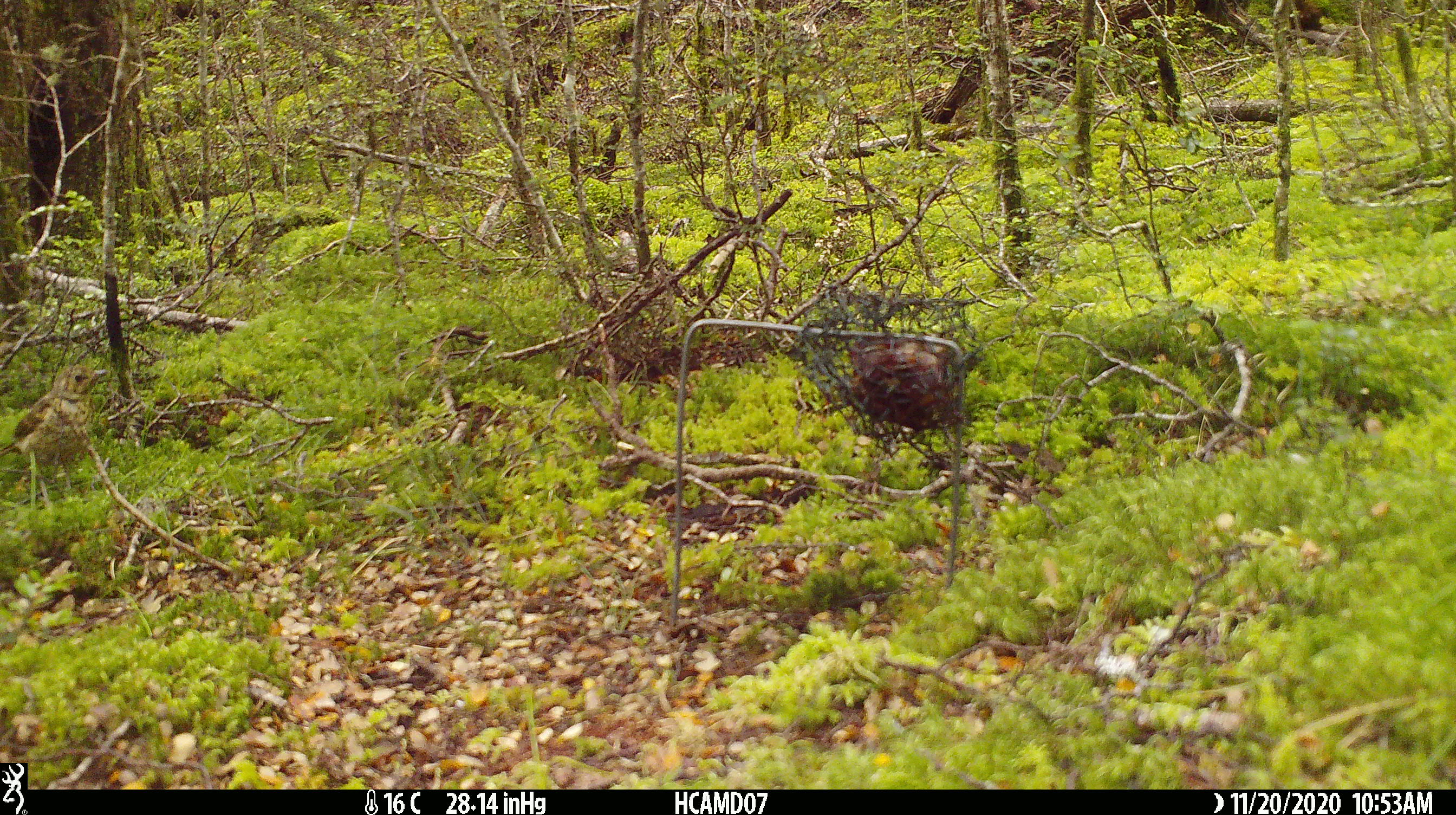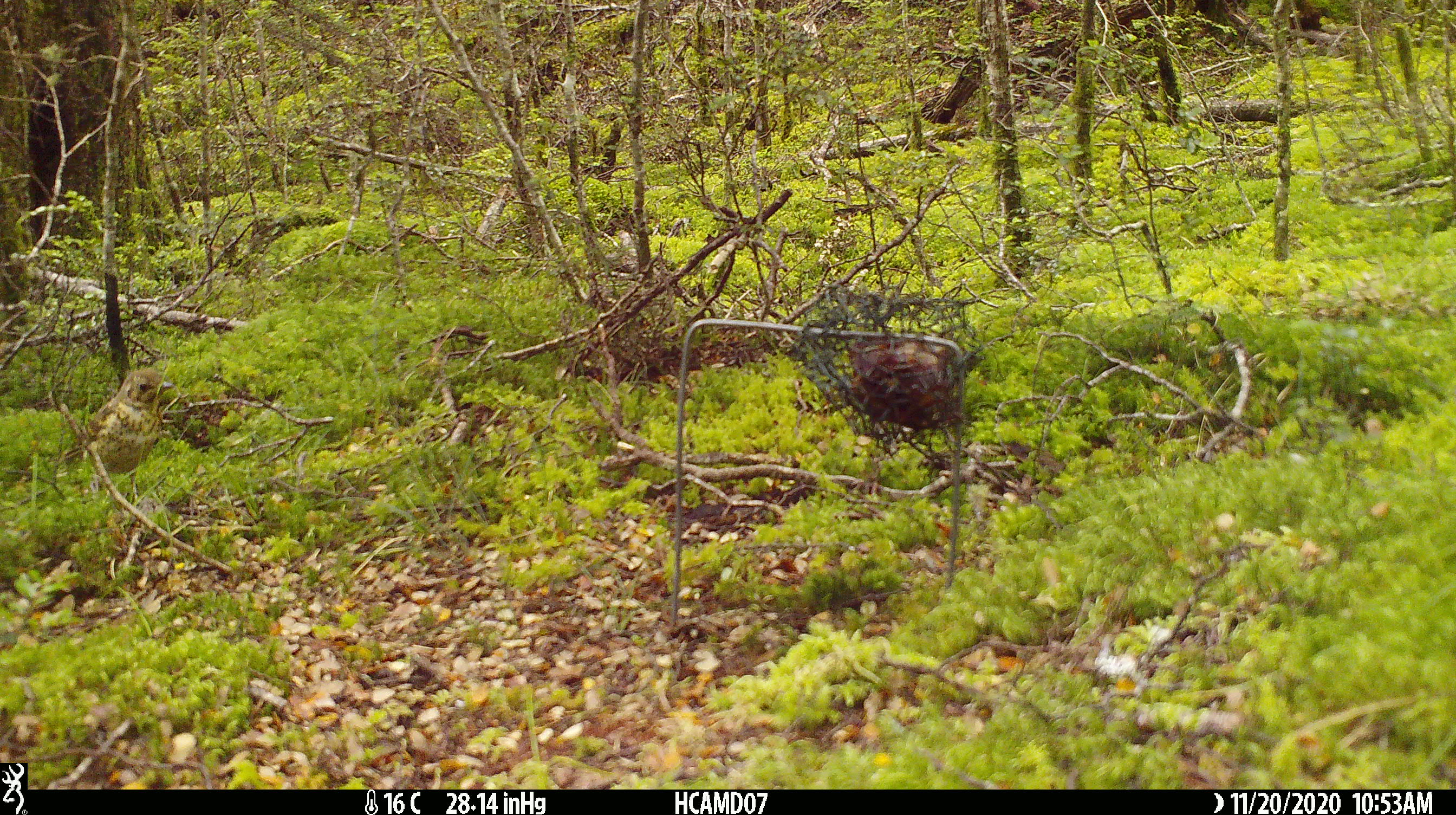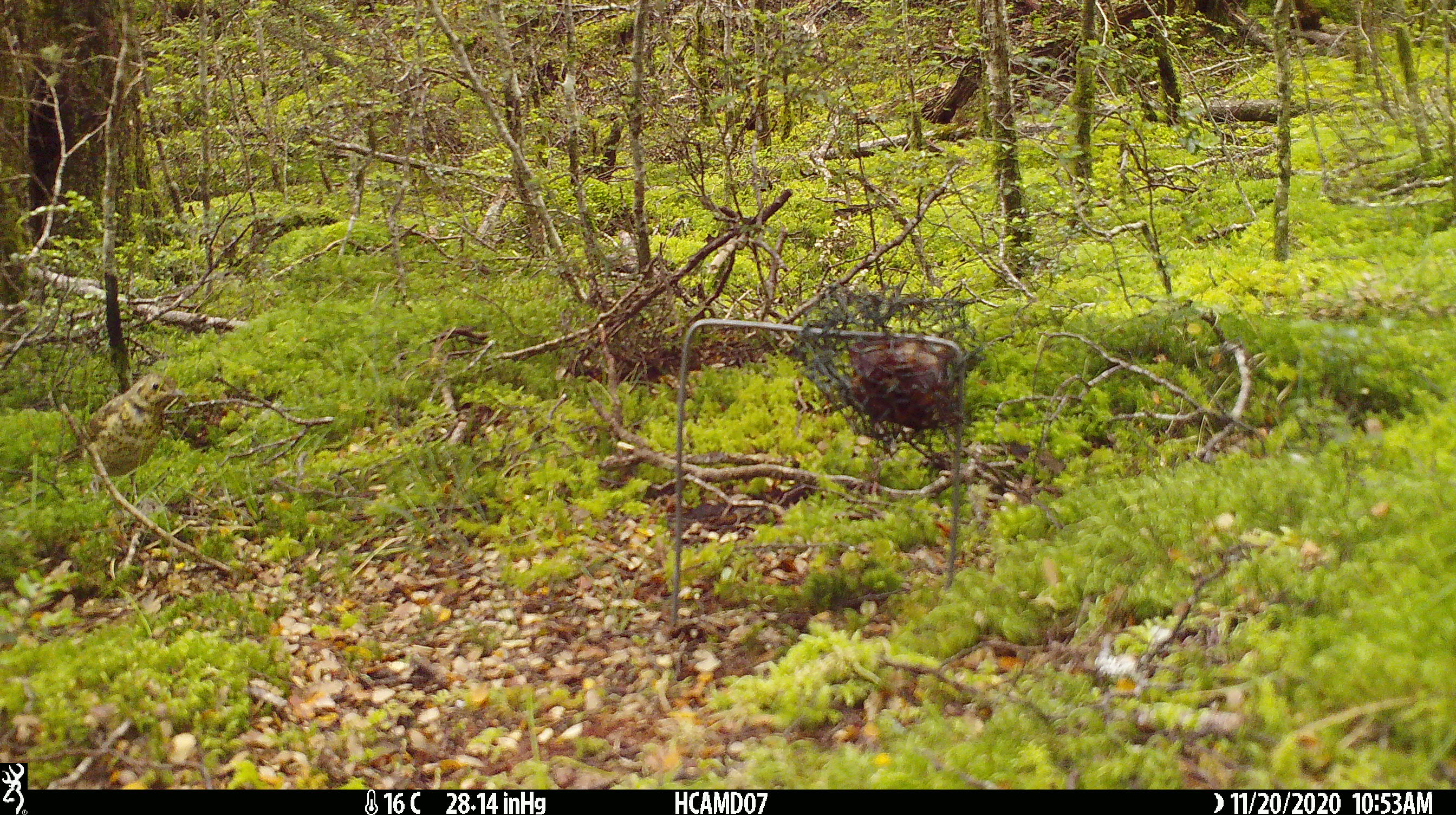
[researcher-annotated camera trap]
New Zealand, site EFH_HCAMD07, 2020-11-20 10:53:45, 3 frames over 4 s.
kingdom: Animalia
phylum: Chordata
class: Aves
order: Passeriformes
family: Turdidae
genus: Turdus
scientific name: Turdus philomelos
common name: song thrush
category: thrush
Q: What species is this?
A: Thrush (song thrush) (Turdus philomelos).